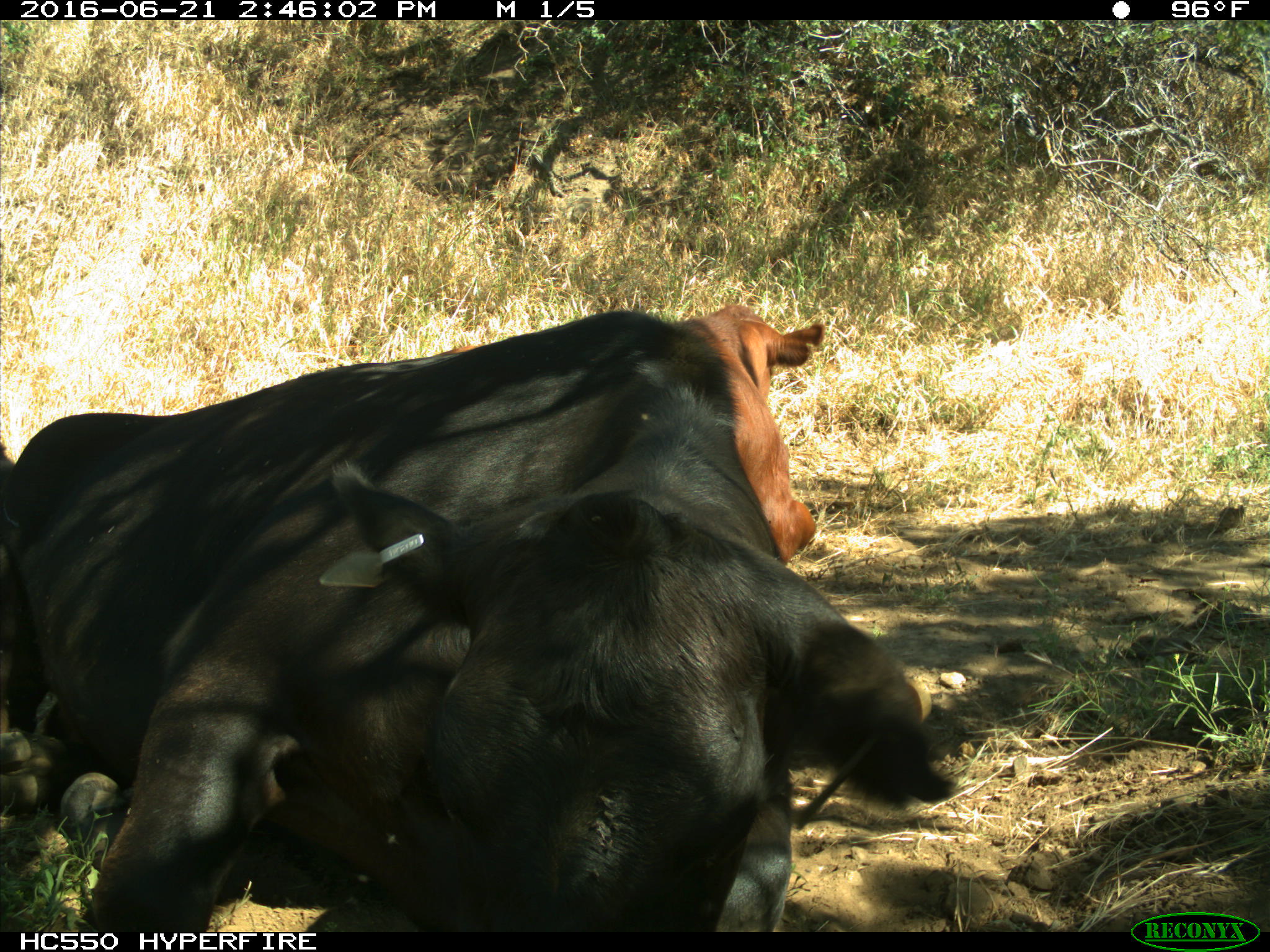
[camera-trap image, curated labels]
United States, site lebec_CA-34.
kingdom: Animalia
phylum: Chordata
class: Mammalia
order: Artiodactyla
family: Bovidae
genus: Bos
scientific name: Bos taurus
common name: domestic cow